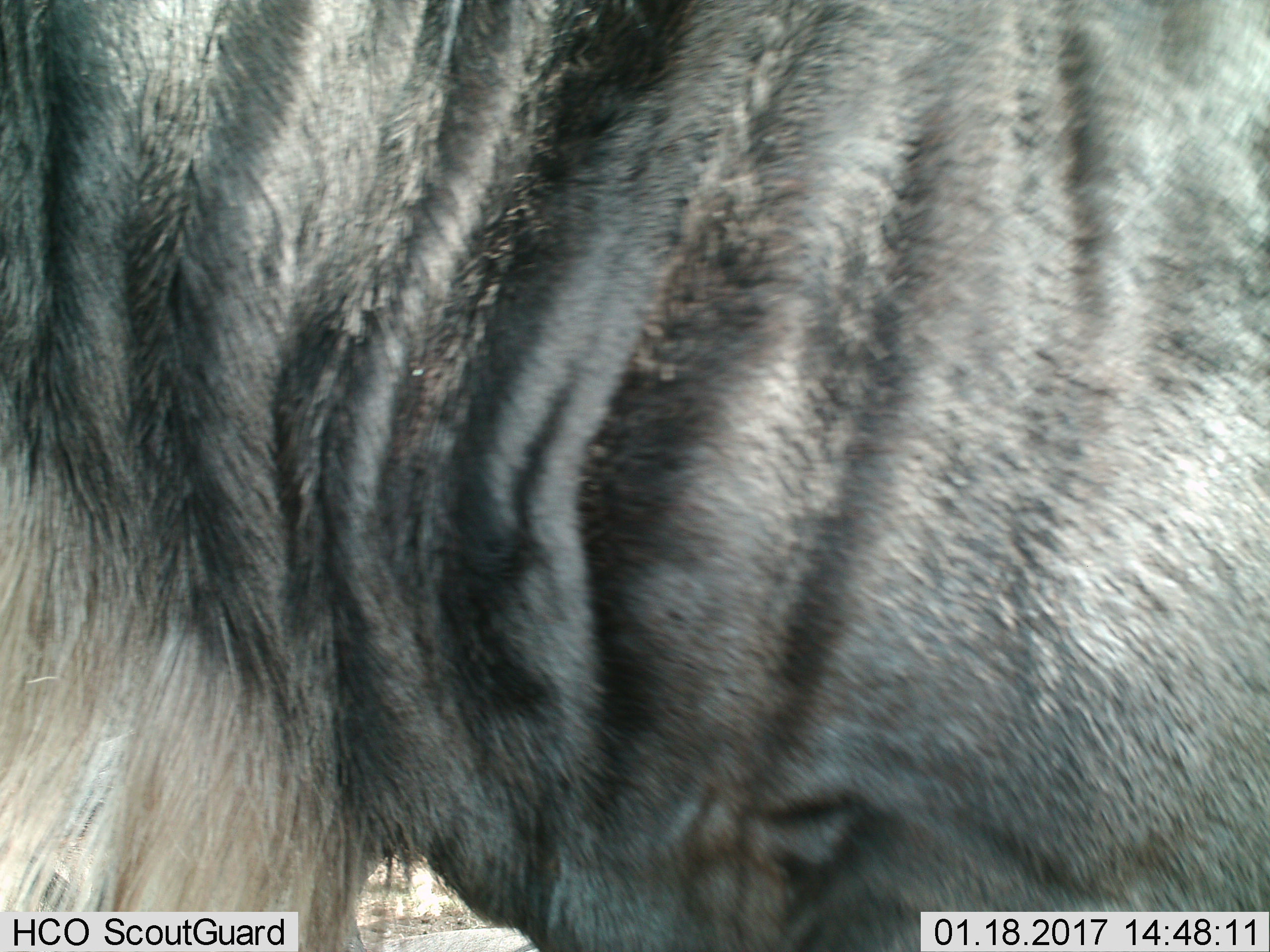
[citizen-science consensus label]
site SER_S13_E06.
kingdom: Animalia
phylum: Chordata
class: Mammalia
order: Artiodactyla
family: Bovidae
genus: Connochaetes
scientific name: Connochaetes taurinus taurinus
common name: blue wildebeest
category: wildebeestblue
Wildebeestblue (blue wildebeest) (Connochaetes taurinus taurinus), count 1. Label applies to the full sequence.